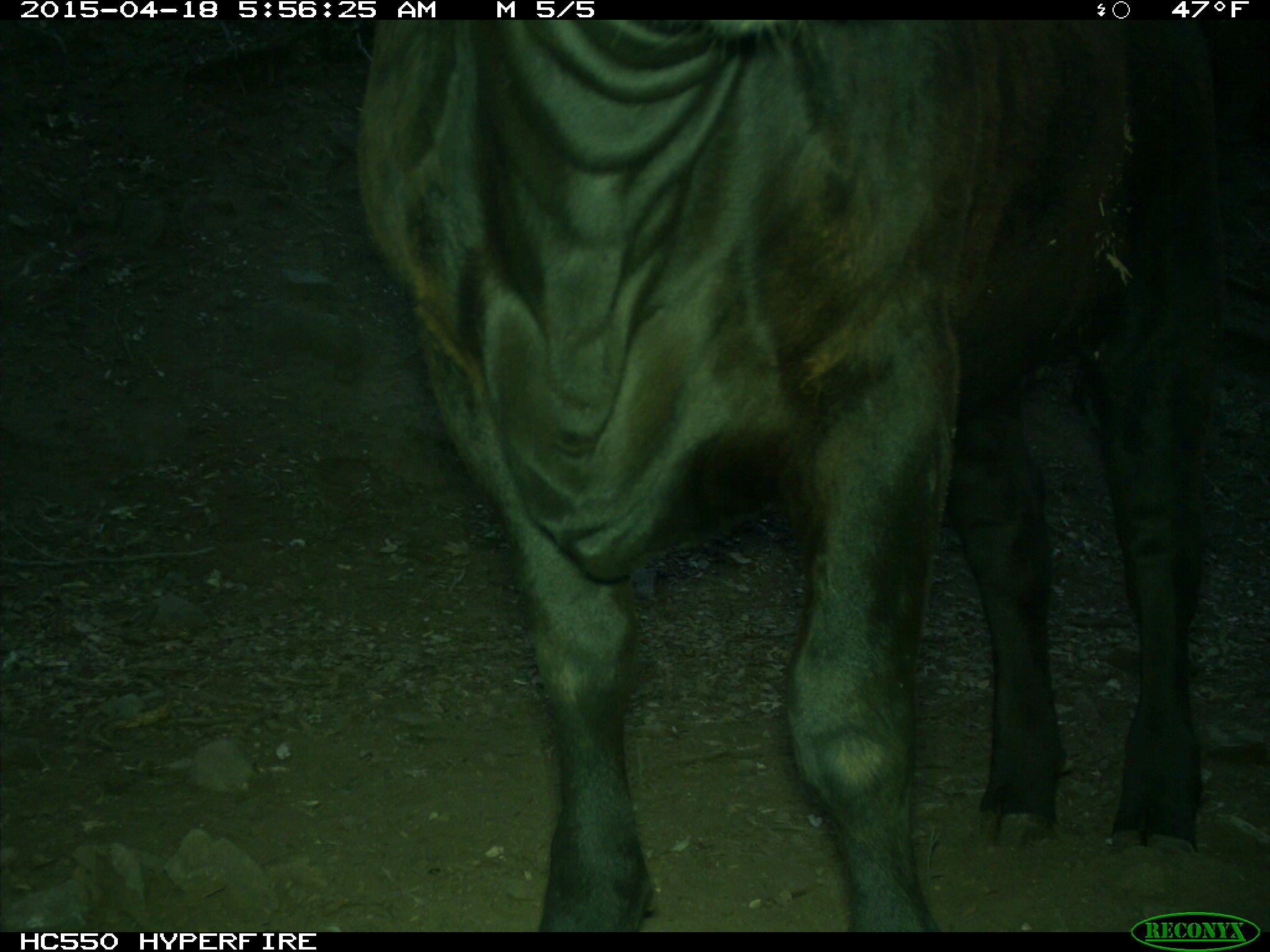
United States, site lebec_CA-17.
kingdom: Animalia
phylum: Chordata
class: Mammalia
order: Artiodactyla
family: Bovidae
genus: Bos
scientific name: Bos taurus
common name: domestic cow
Bos taurus (domestic cow).